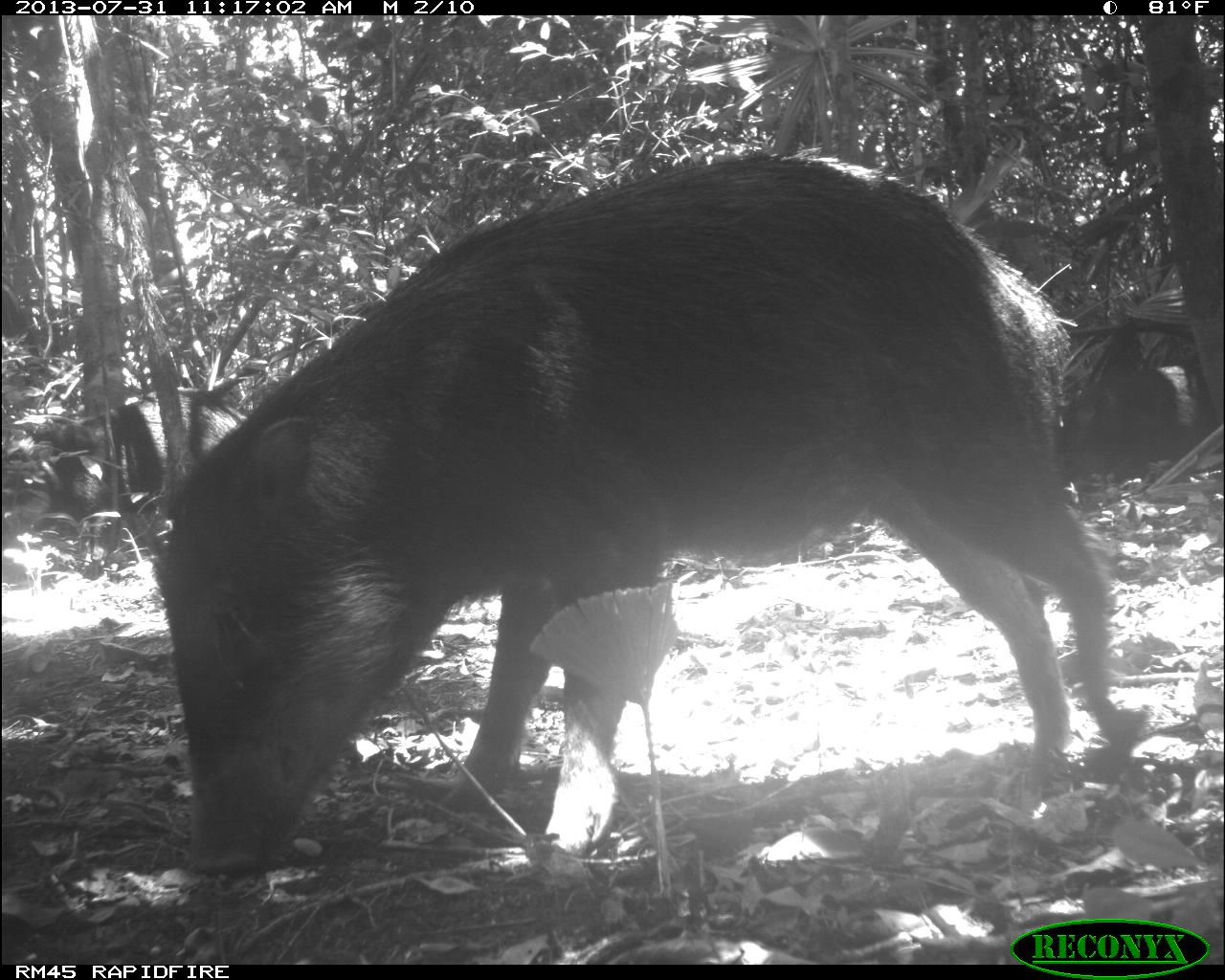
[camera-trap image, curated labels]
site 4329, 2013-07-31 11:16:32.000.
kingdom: Animalia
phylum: Chordata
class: Mammalia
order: Artiodactyla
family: Tayassuidae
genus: Tayassu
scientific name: Tayassu pecari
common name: white-lipped peccary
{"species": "Tayassu pecari (white-lipped peccary)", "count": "2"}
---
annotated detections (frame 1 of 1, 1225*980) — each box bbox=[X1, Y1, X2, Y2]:
tayassu pecari: bbox=[147, 144, 1151, 879]